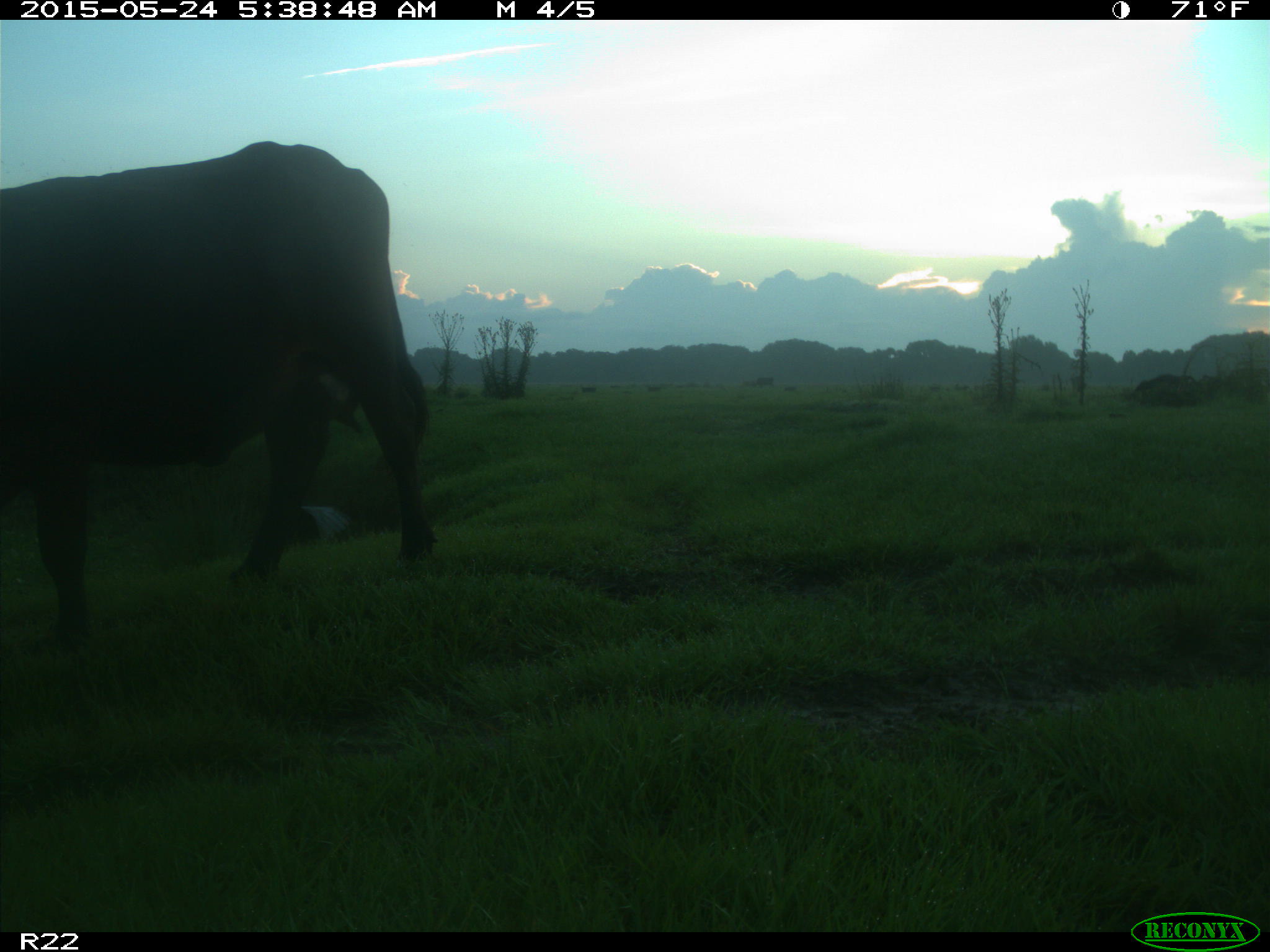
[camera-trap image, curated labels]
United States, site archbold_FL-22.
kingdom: Animalia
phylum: Chordata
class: Mammalia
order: Artiodactyla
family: Bovidae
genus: Bos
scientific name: Bos taurus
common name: domestic cow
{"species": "Bos taurus (domestic cow)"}